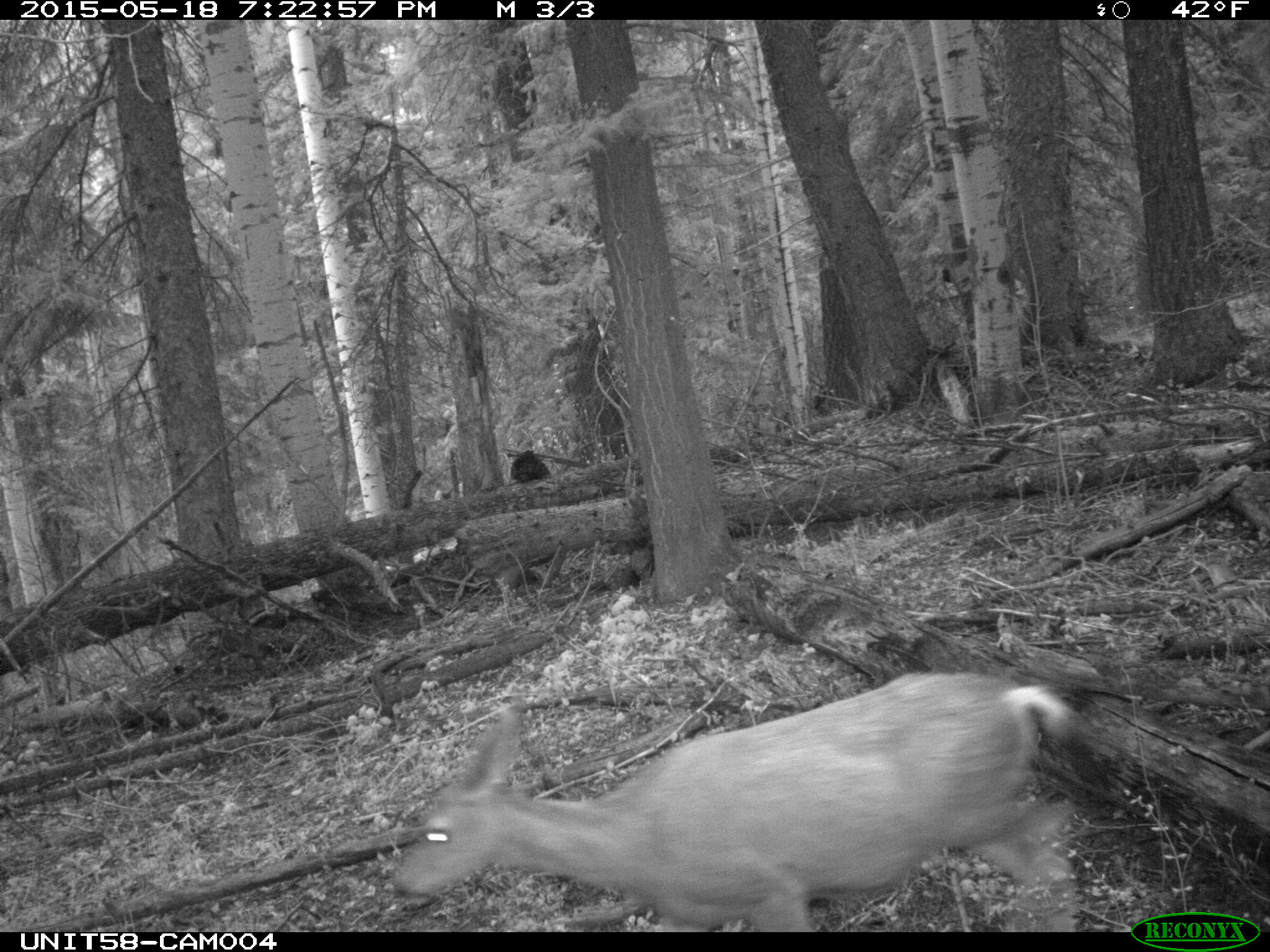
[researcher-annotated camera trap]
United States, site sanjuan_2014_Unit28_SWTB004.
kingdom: Animalia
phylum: Chordata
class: Mammalia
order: Artiodactyla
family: Cervidae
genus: Odocoileus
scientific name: Odocoileus hemionus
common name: mule deer